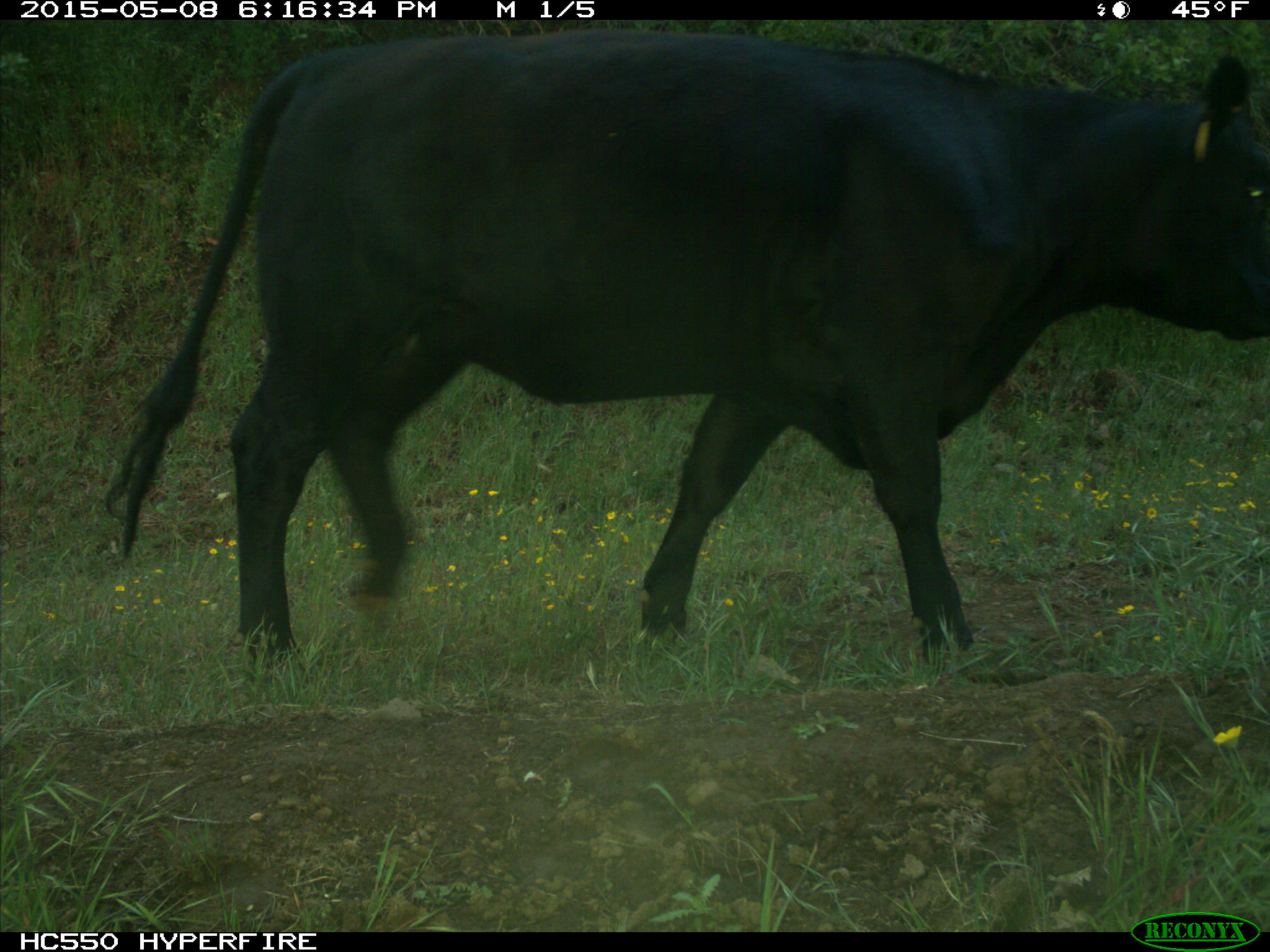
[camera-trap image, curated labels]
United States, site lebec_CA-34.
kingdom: Animalia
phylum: Chordata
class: Mammalia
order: Artiodactyla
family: Bovidae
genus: Bos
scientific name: Bos taurus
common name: domestic cow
Bos taurus (domestic cow).